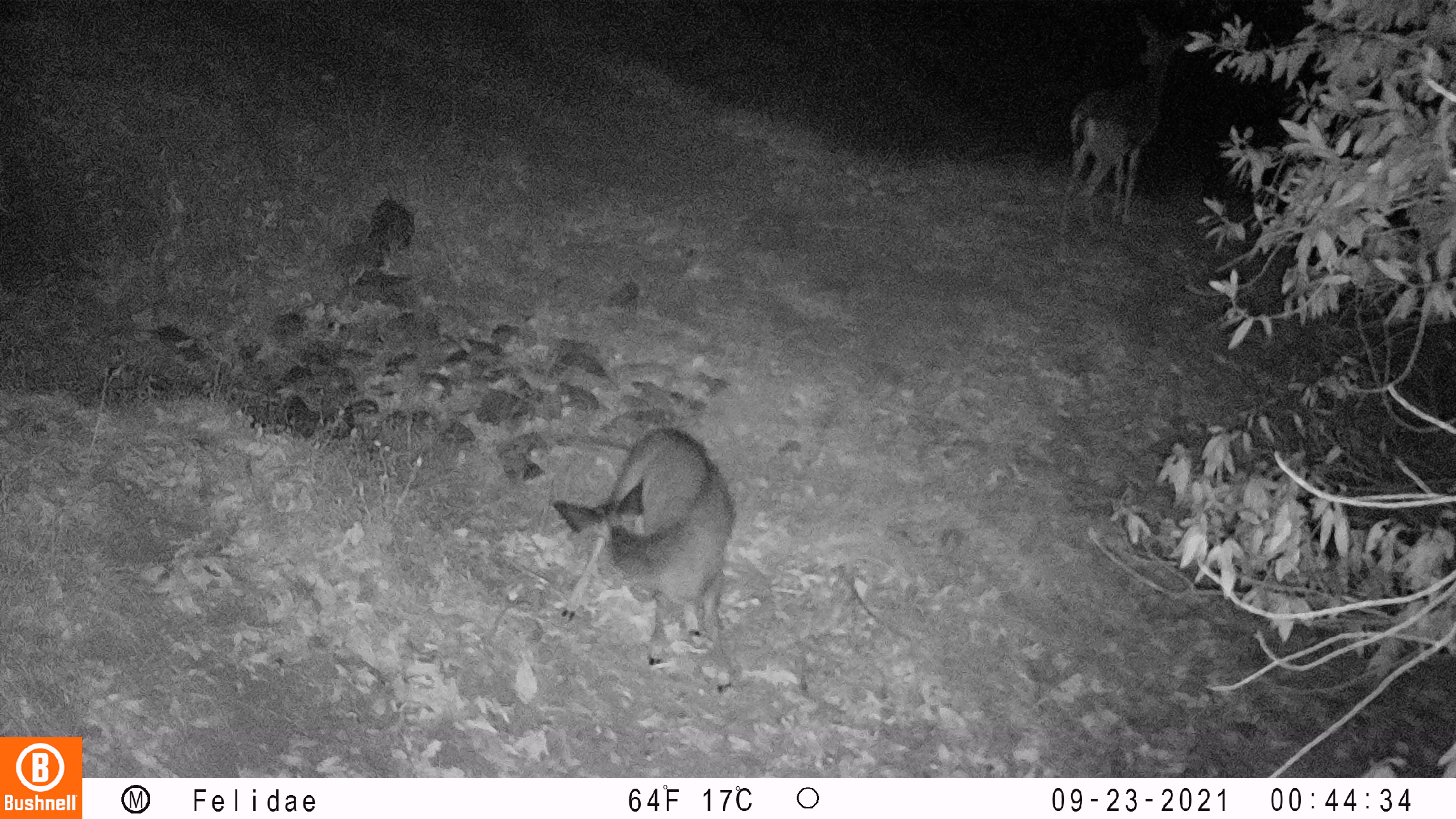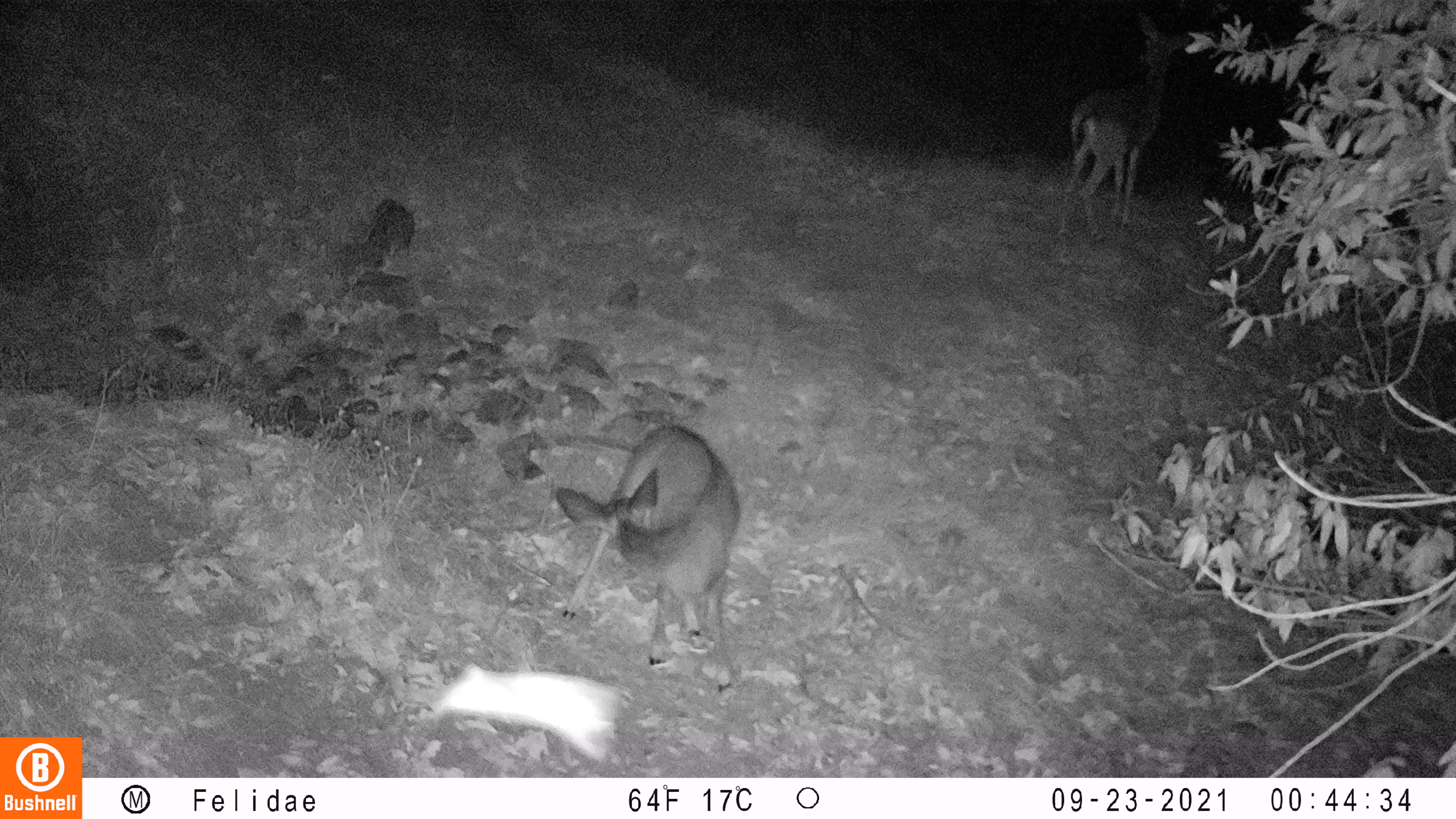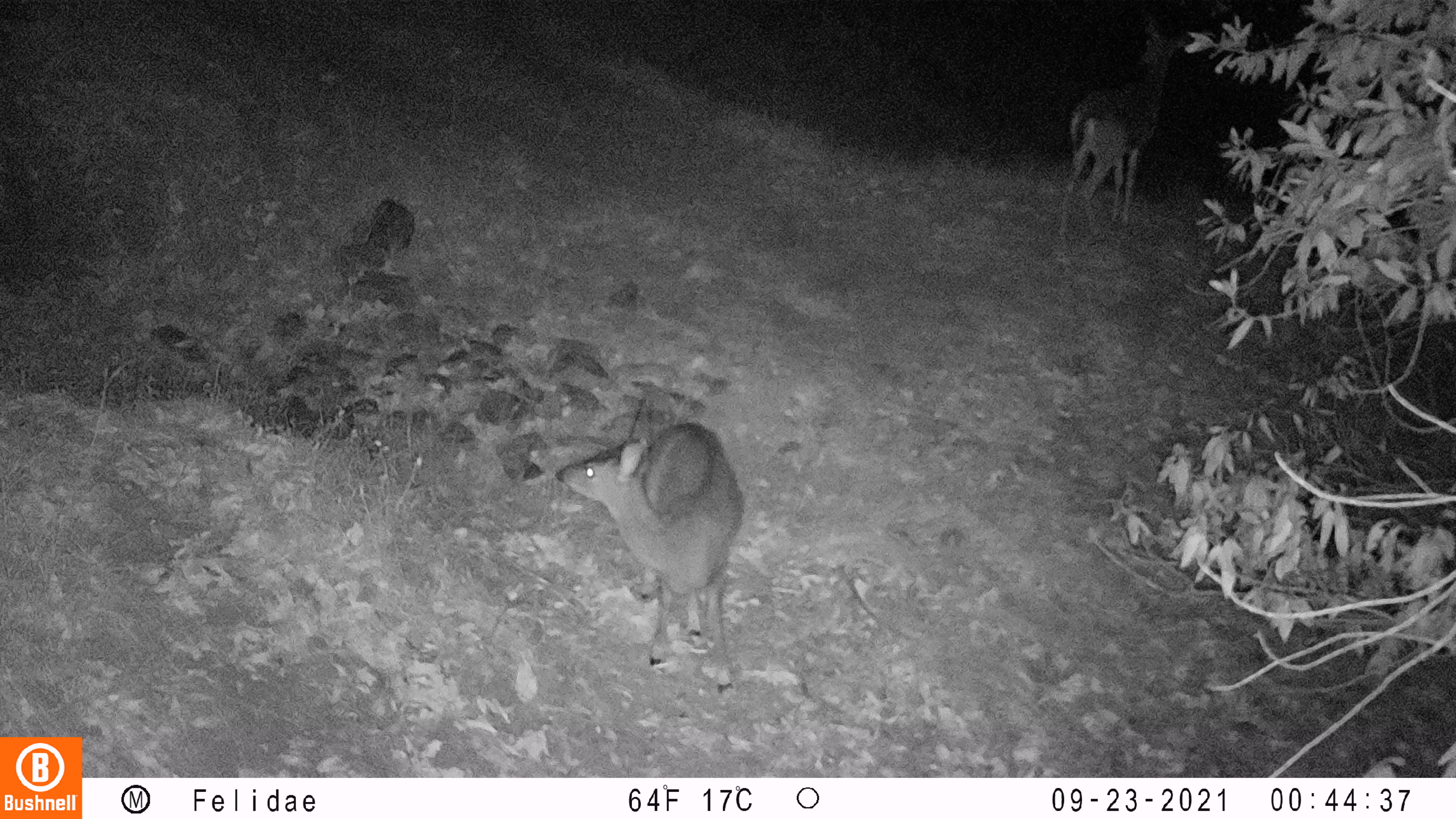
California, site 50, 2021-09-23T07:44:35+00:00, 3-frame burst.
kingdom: Animalia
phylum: Chordata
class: Mammalia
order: Artiodactyla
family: Cervidae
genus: Odocoileus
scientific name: Odocoileus hemionus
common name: mule deer